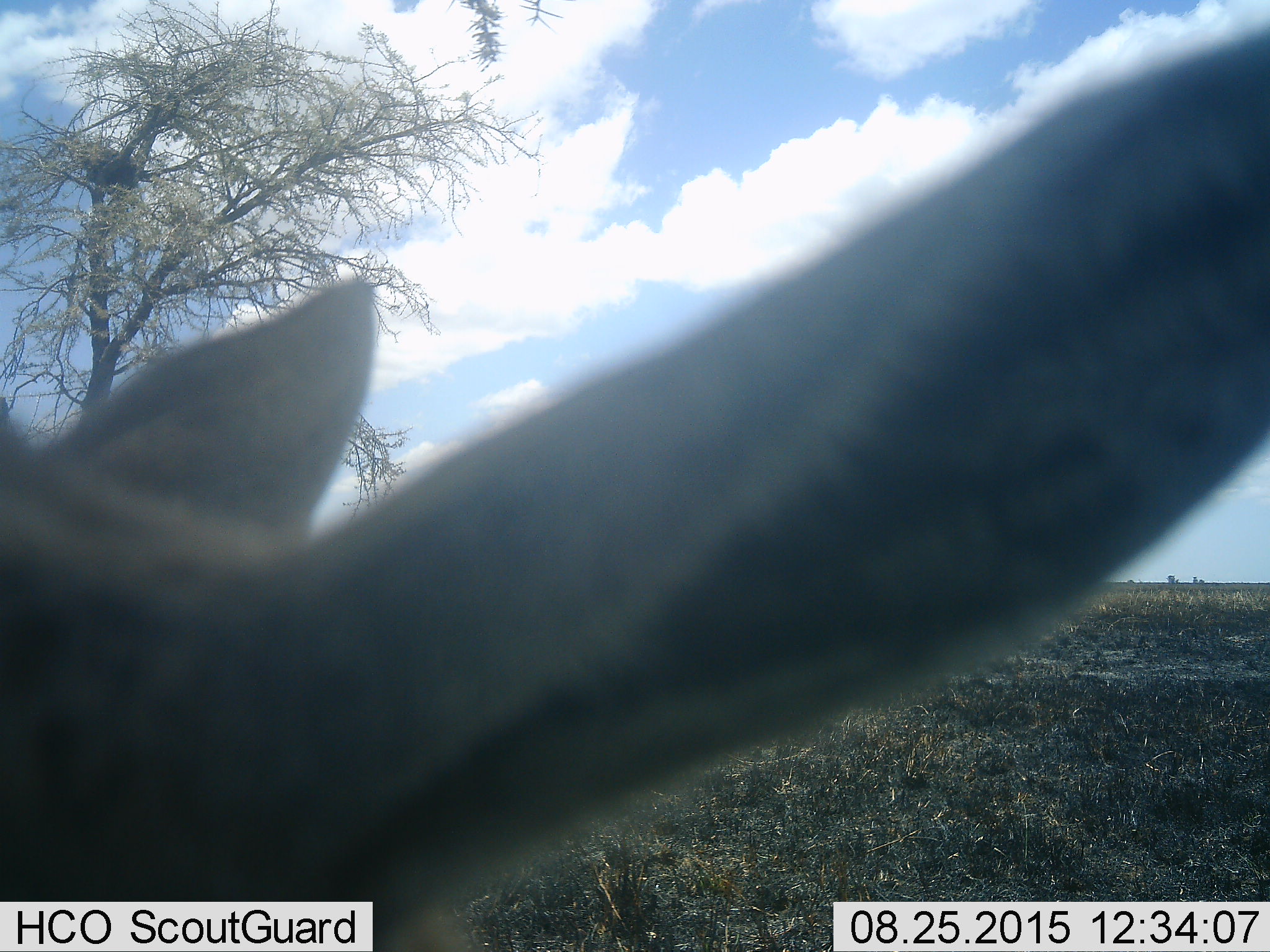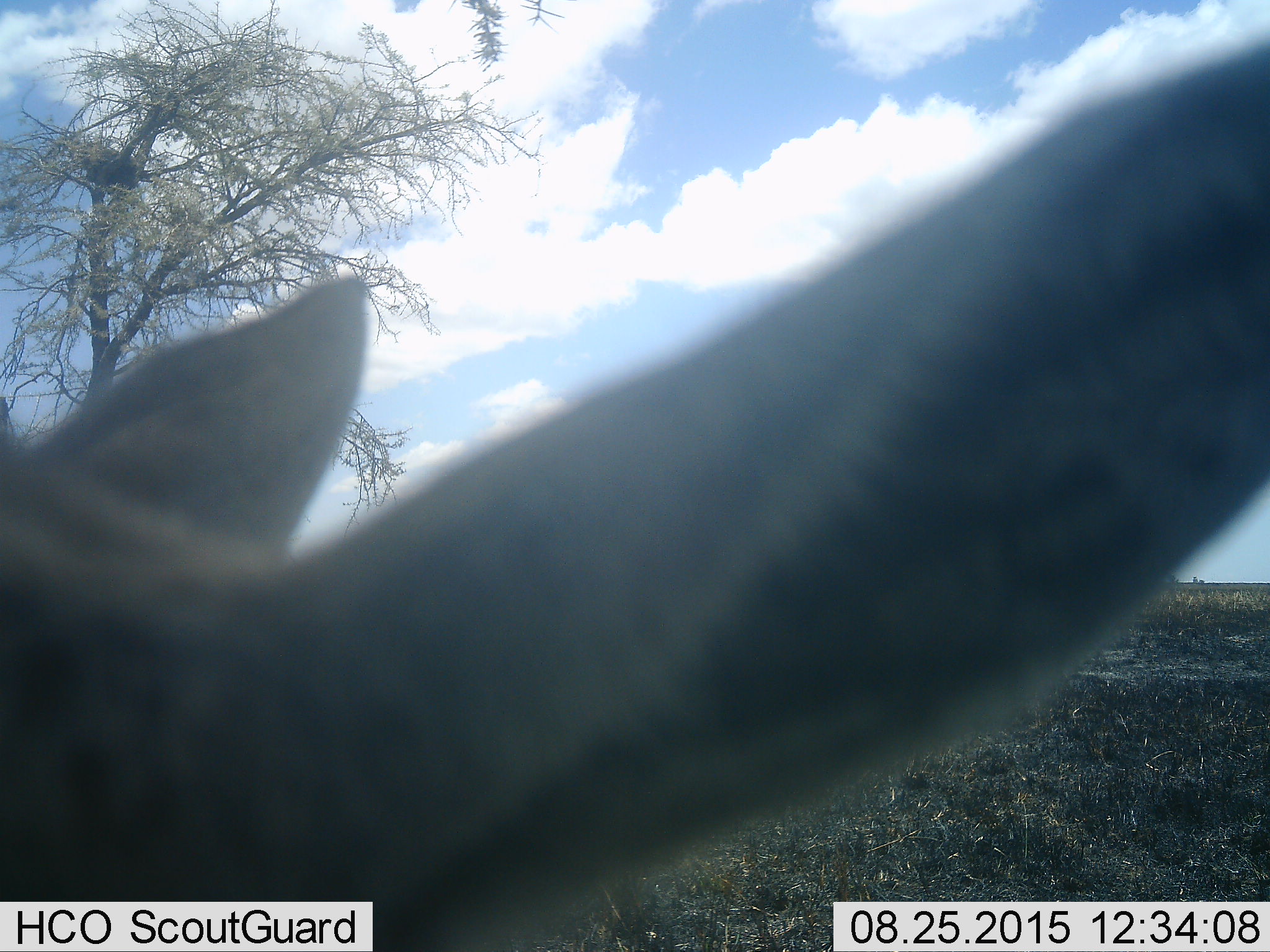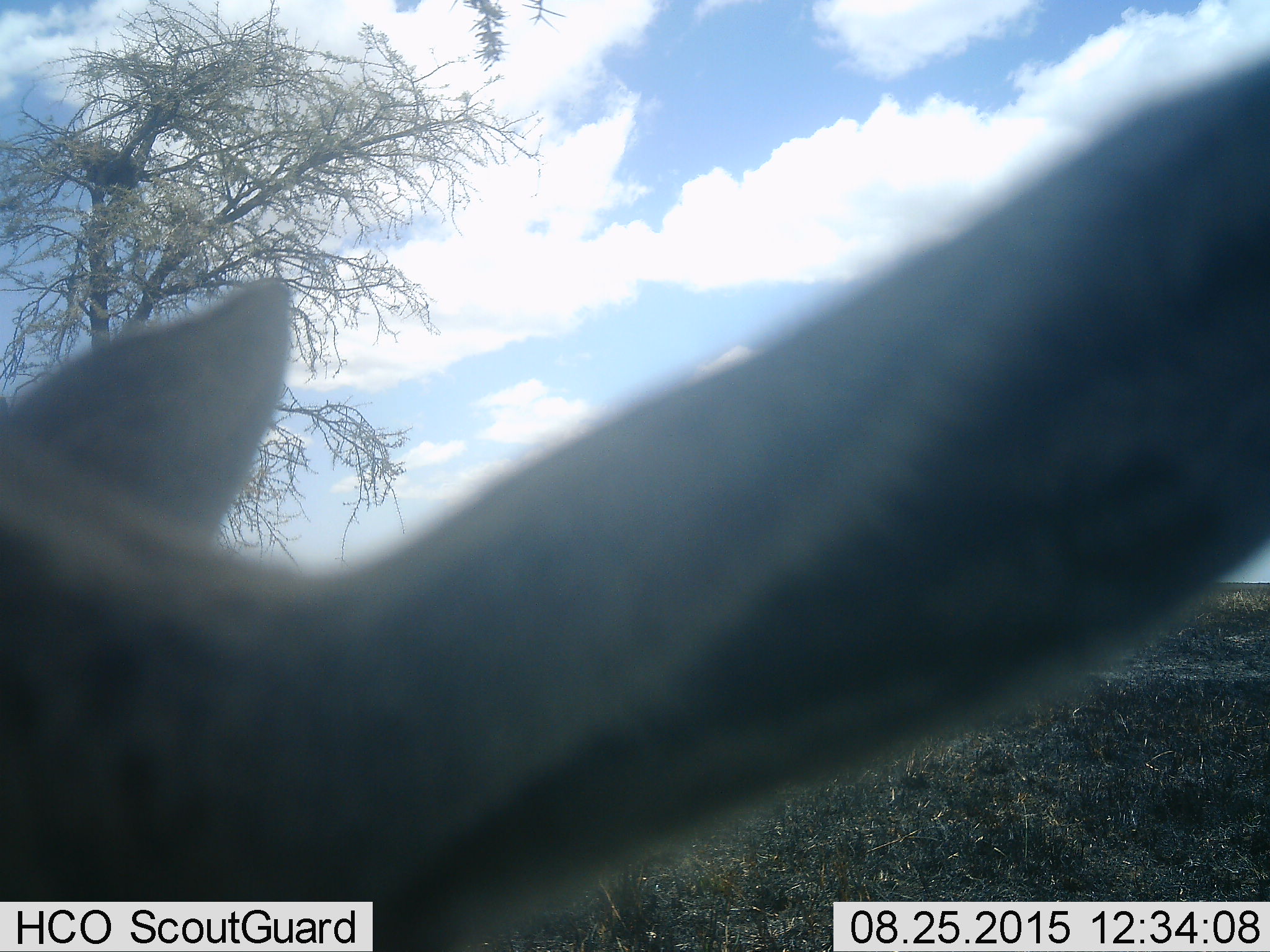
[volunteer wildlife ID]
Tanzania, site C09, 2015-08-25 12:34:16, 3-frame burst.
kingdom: Animalia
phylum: Chordata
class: Mammalia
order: Artiodactyla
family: Bovidae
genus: Eudorcas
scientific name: Eudorcas thomsonii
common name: thomson's gazelle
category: gazellethomsons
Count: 1.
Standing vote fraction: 78%.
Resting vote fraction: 0%.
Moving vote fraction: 22%.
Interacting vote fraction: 0%.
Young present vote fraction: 0%.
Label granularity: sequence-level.